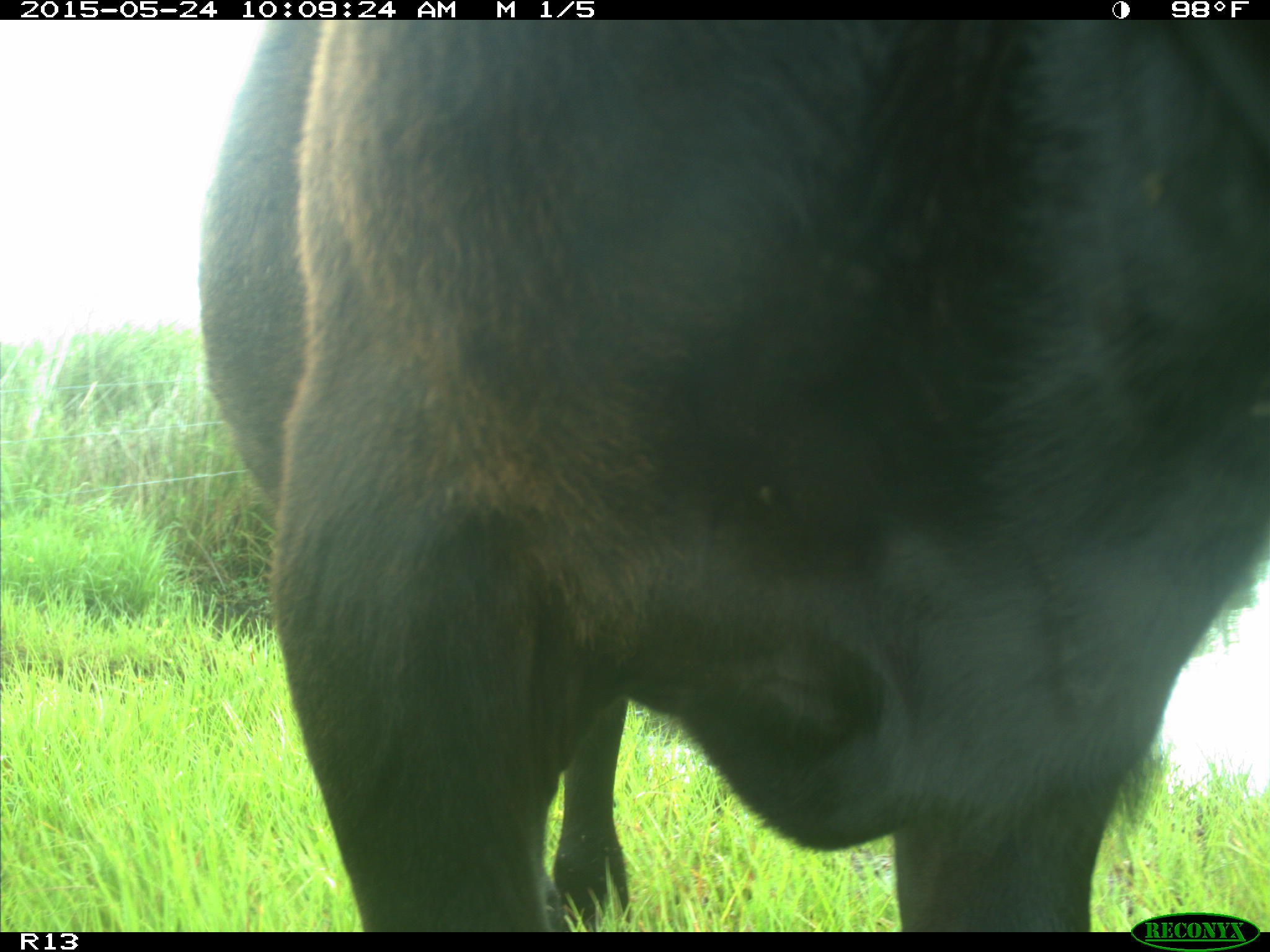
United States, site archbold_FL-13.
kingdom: Animalia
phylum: Chordata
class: Mammalia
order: Artiodactyla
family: Bovidae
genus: Bos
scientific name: Bos taurus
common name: domestic cow